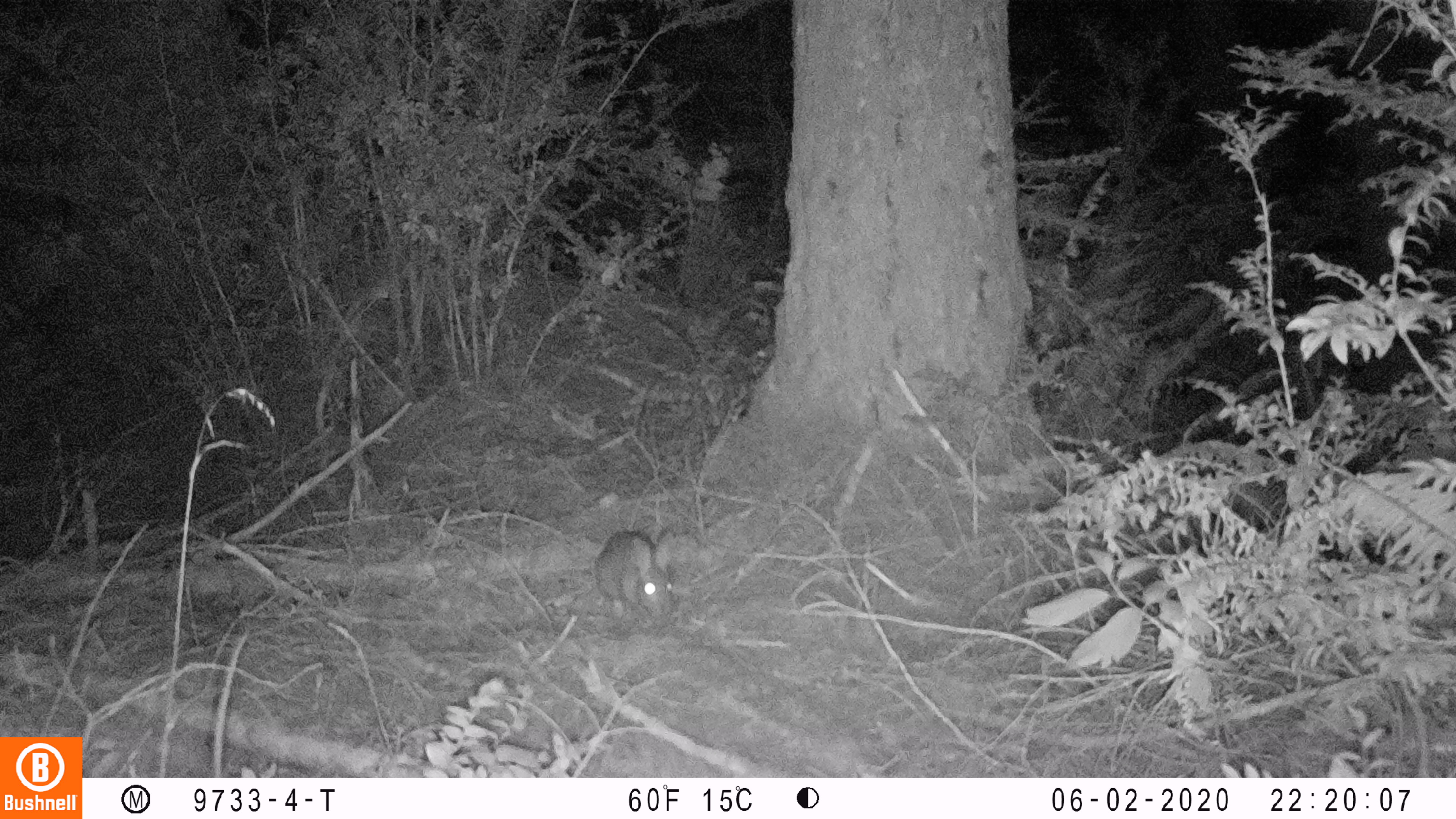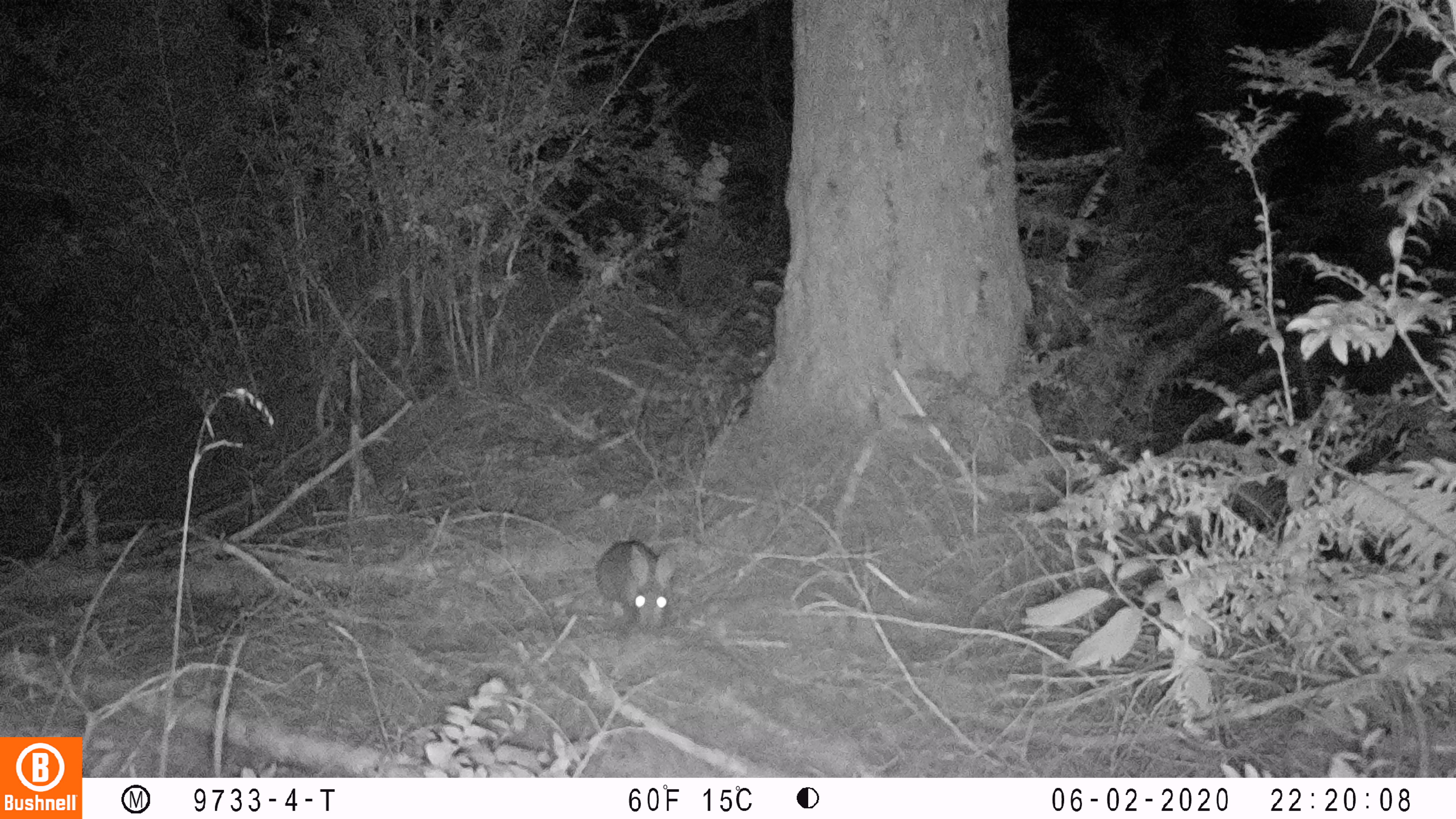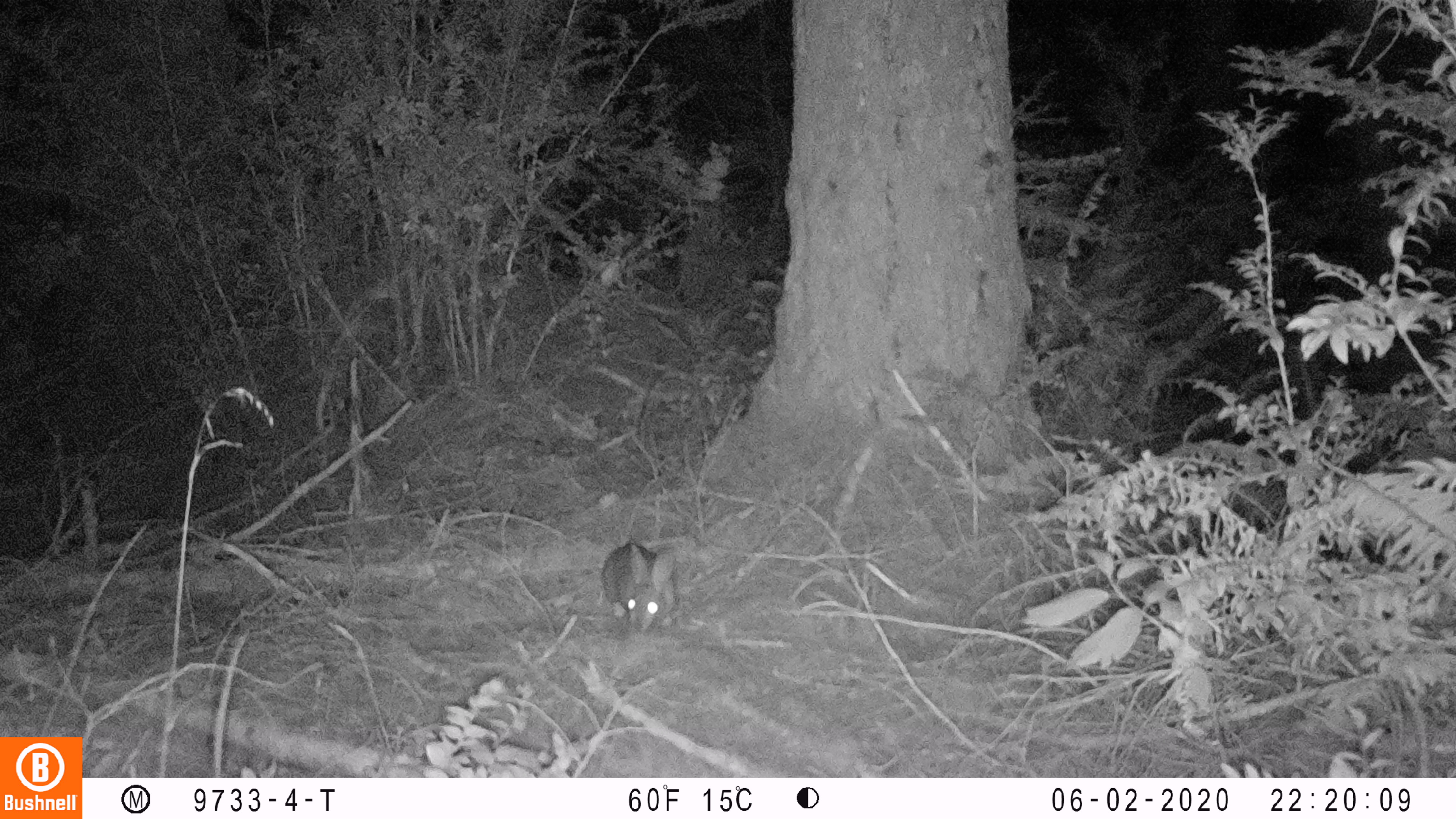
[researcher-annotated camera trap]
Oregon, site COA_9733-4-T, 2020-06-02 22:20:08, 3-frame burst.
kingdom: Animalia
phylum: Chordata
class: Mammalia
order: Lagomorpha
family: Leporidae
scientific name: Leporidae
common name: hares and rabbits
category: leporidae family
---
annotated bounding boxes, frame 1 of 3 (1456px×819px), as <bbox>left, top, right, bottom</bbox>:
leporidae family: <bbox>589, 532, 677, 631</bbox>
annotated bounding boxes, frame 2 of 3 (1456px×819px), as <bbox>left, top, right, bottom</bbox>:
leporidae family: <bbox>592, 537, 677, 625</bbox>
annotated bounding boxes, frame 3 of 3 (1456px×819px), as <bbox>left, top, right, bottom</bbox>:
leporidae family: <bbox>599, 541, 686, 629</bbox>